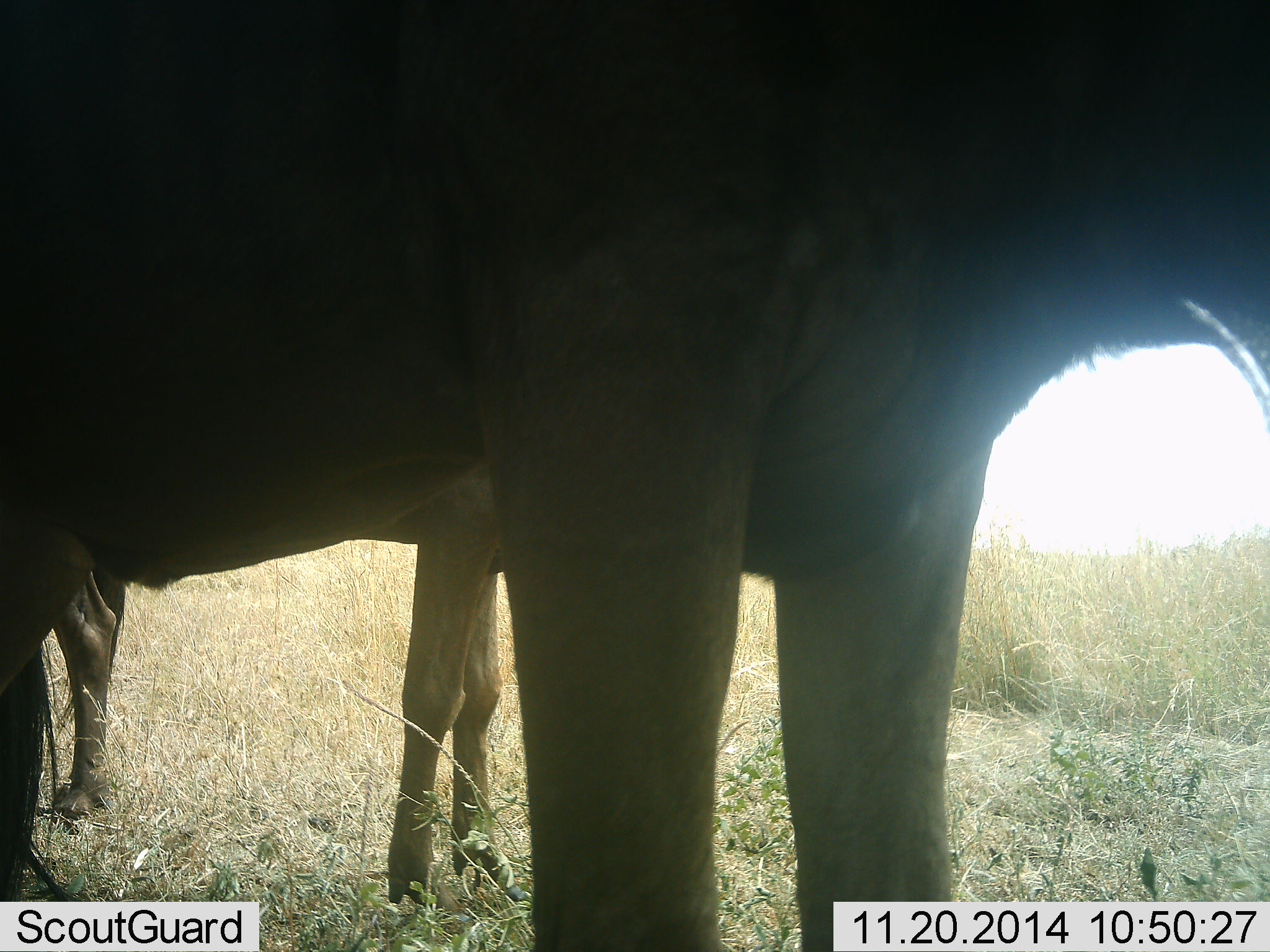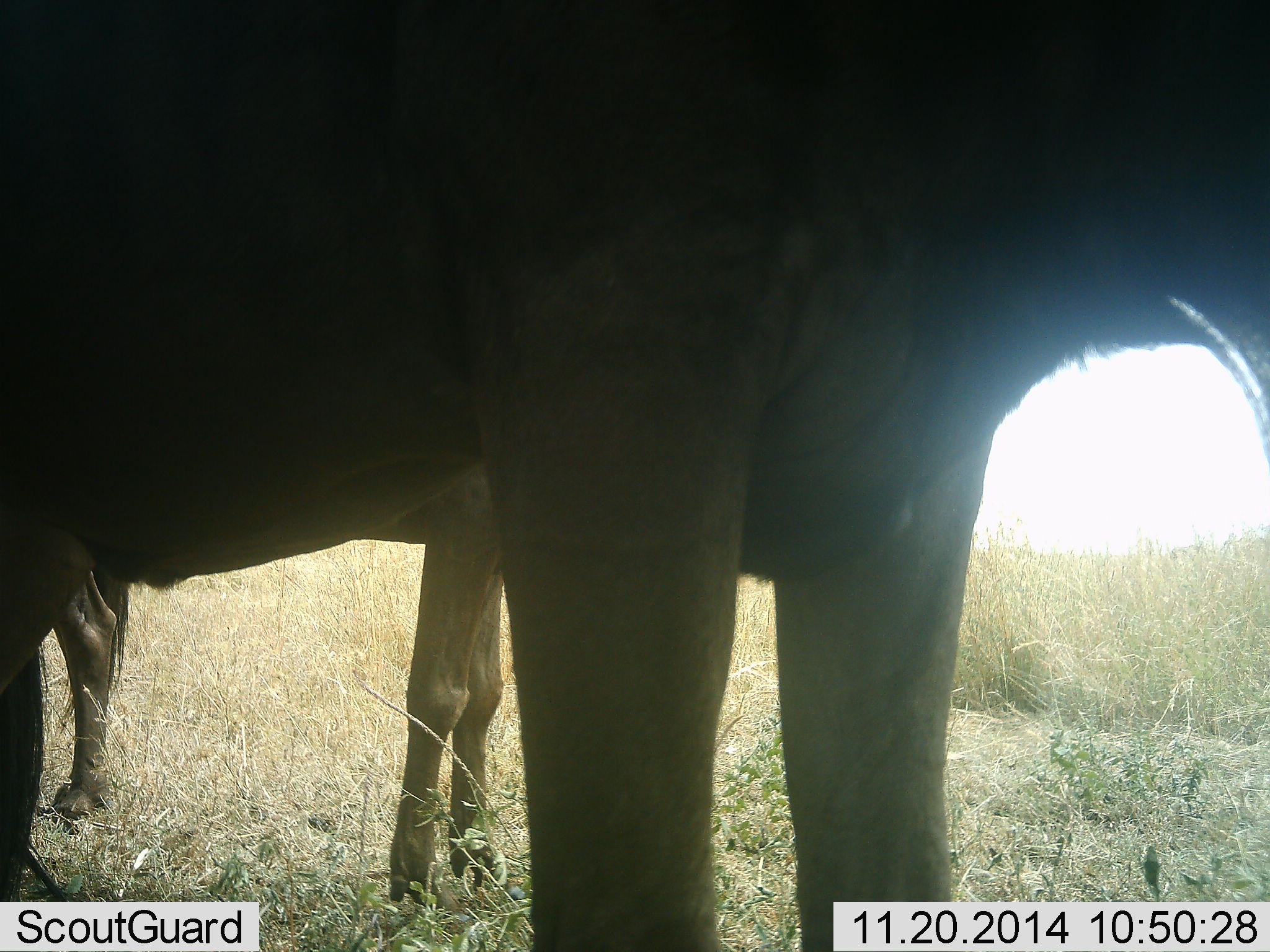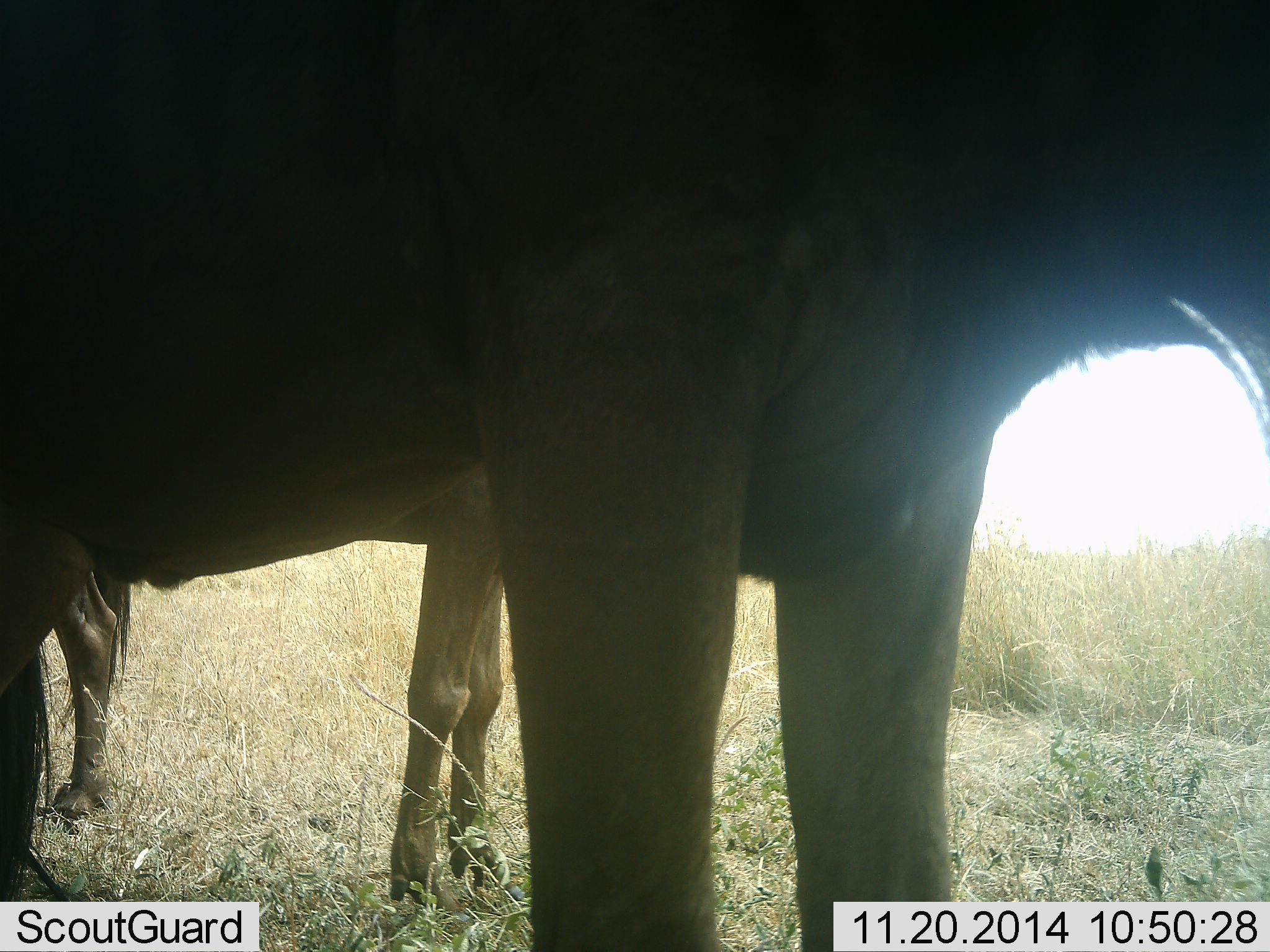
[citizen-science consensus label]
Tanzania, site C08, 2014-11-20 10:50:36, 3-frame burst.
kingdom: Animalia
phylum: Chordata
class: Mammalia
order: Artiodactyla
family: Bovidae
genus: Connochaetes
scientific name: Connochaetes taurinus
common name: blue wildebeest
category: wildebeest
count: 2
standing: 100%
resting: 10%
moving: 0%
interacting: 0%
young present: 0%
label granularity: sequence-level